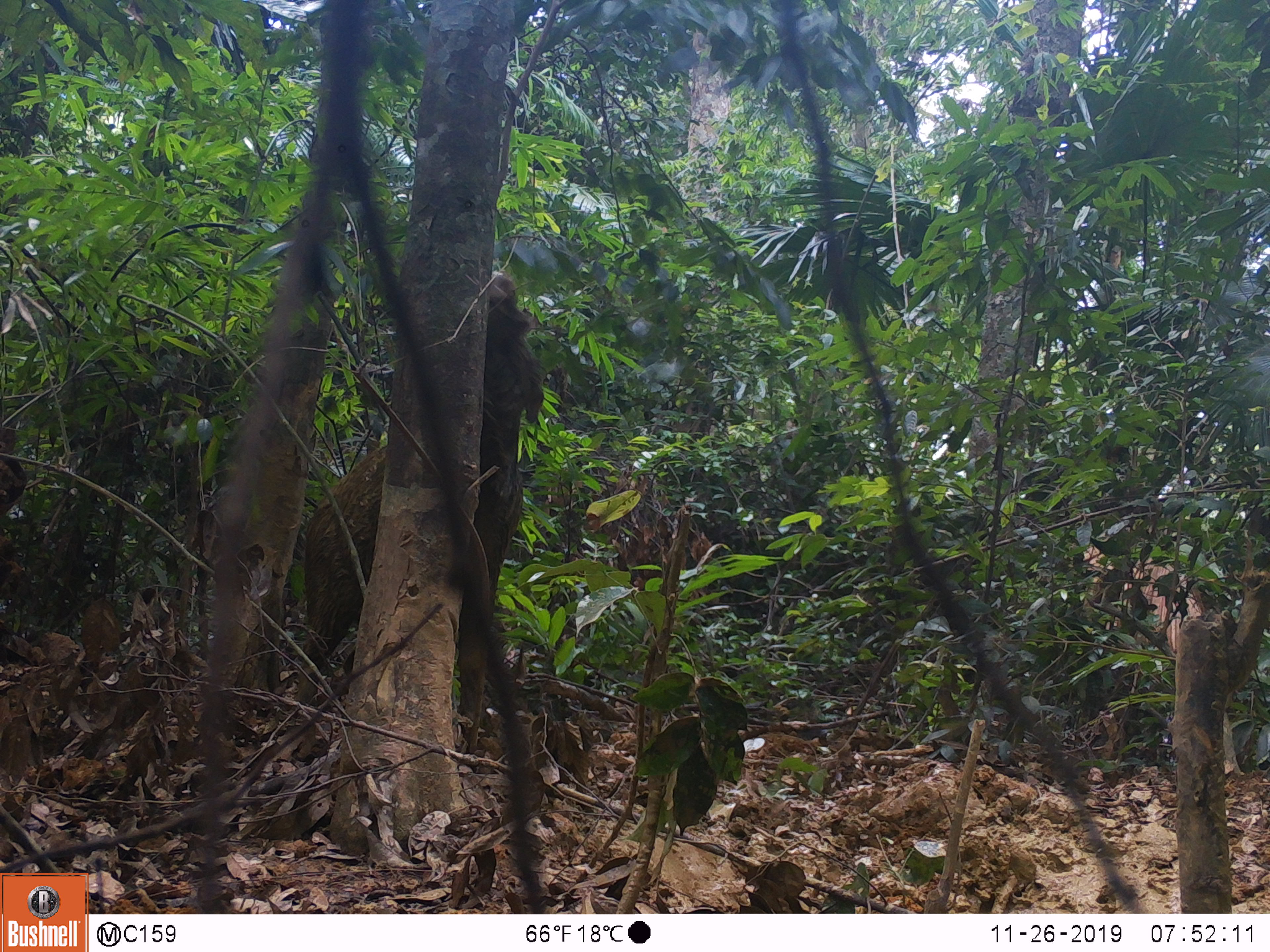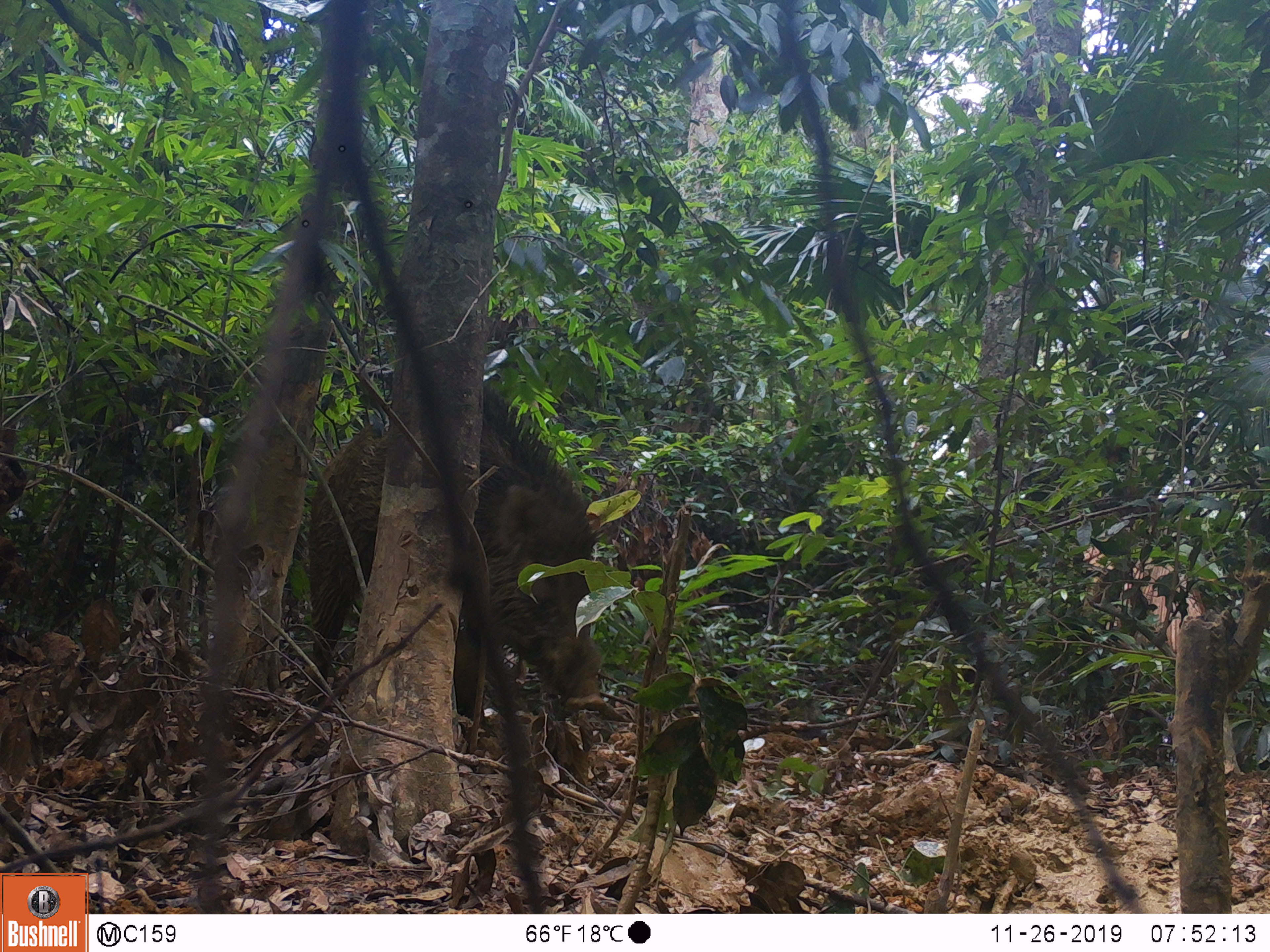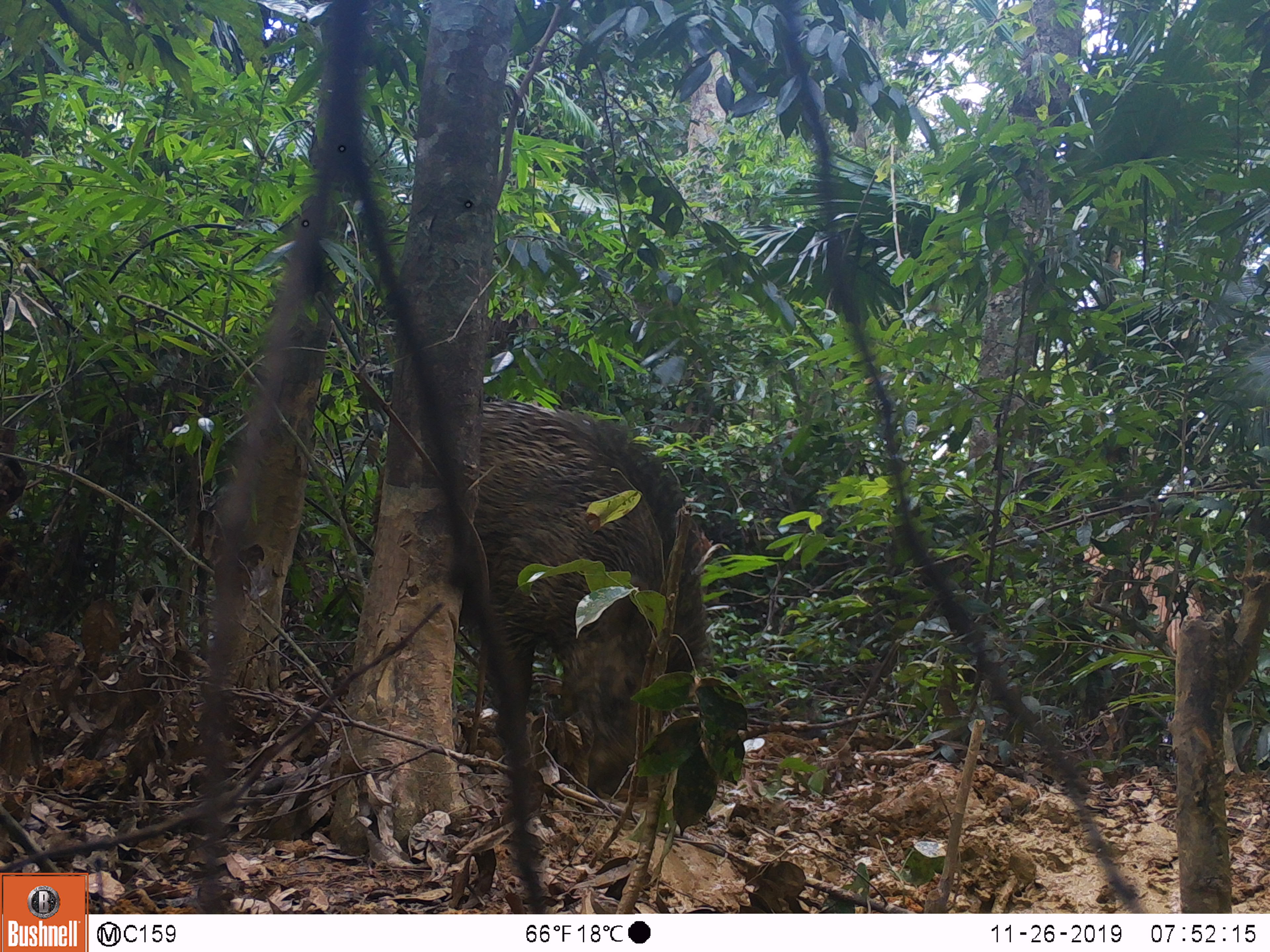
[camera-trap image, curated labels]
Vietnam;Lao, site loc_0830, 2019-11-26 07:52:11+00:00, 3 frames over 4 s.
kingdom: Animalia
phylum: Chordata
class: Mammalia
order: Artiodactyla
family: Suidae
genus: Sus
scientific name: Sus scrofa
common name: eurasian wild pig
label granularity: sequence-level